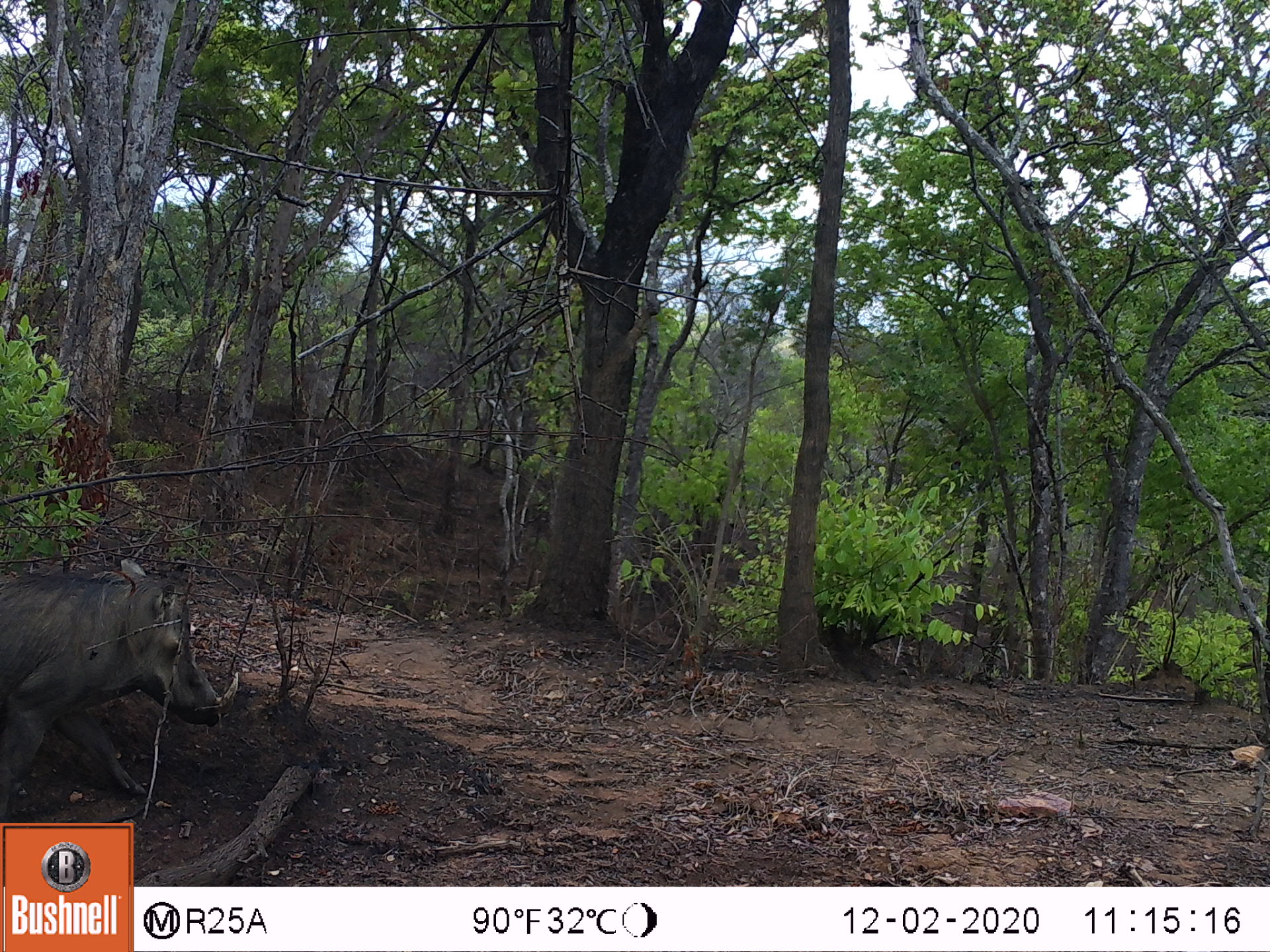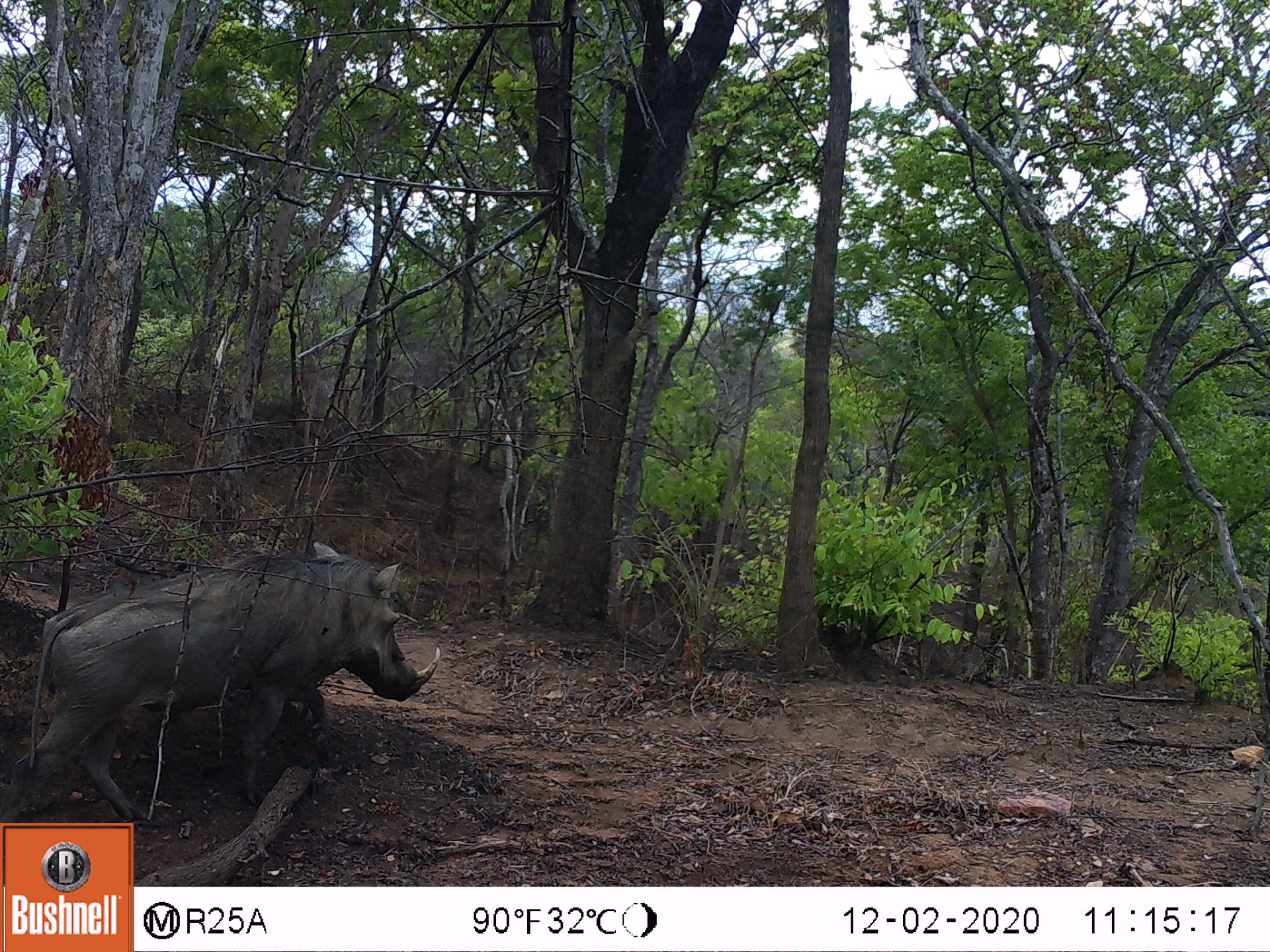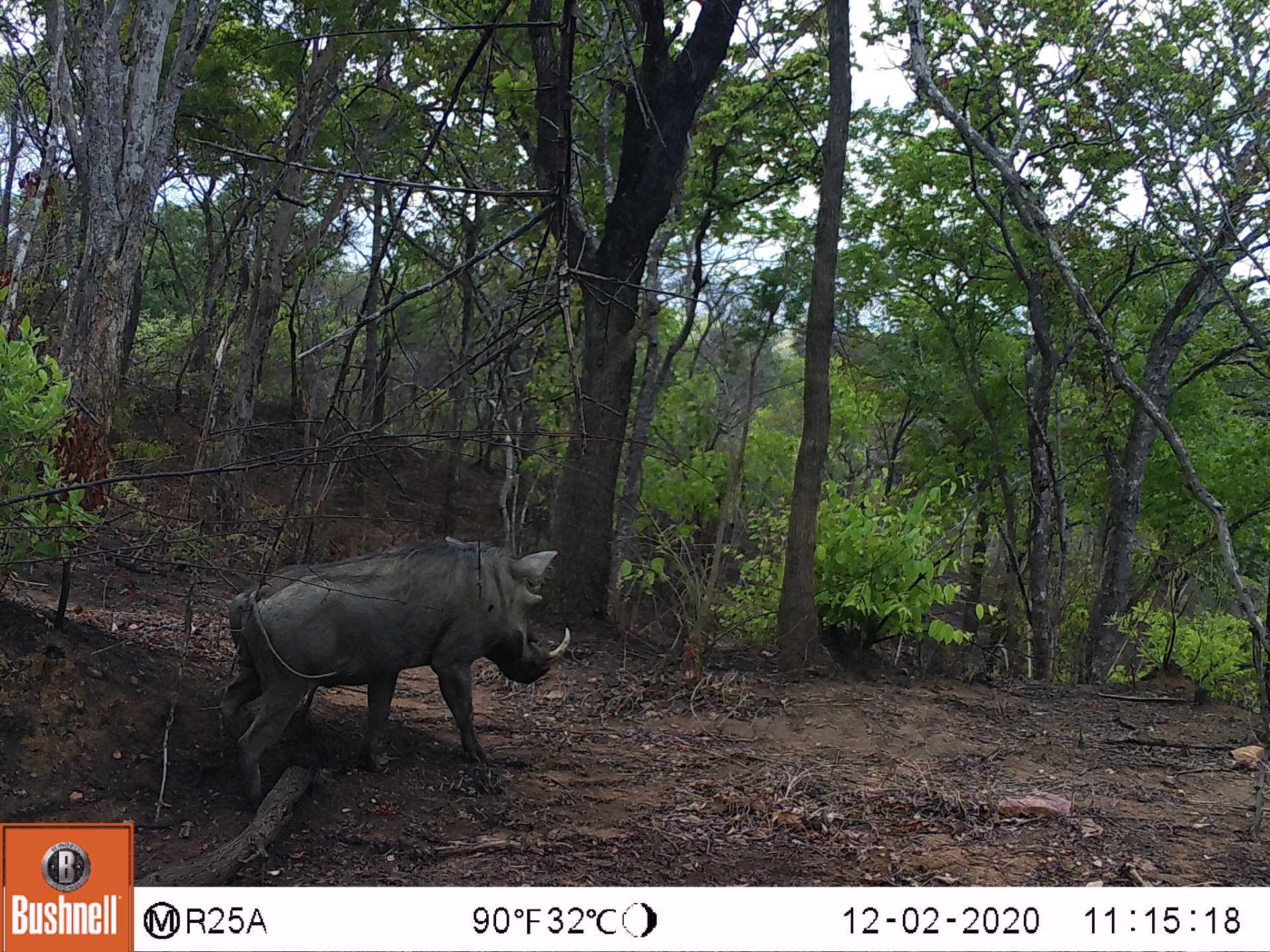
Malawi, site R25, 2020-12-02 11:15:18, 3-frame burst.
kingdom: Animalia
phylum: Chordata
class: Mammalia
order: Artiodactyla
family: Suidae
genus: Phacochoerus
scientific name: Phacochoerus africanus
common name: common warthog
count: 1